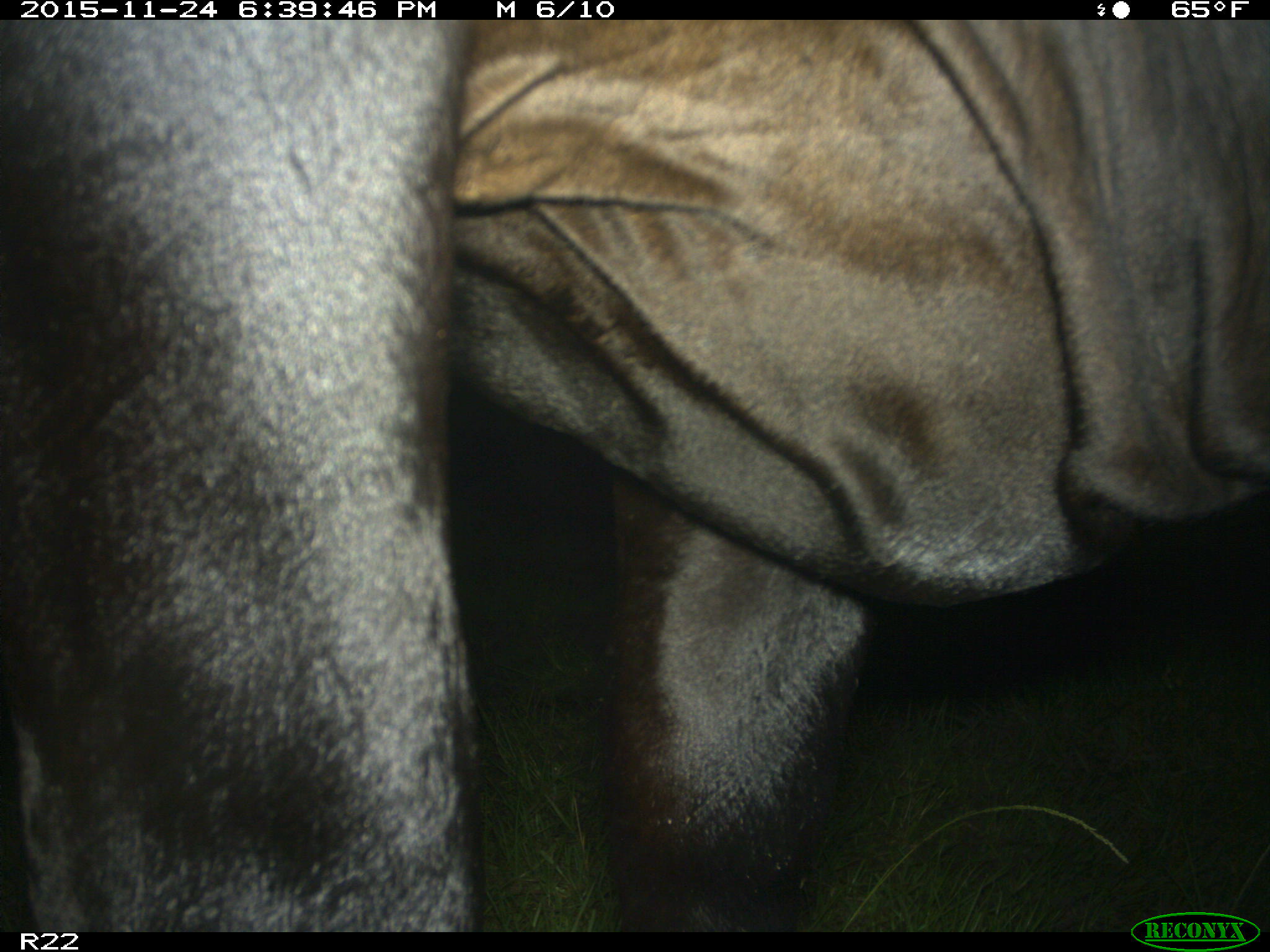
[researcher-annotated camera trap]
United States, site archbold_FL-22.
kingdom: Animalia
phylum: Chordata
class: Mammalia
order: Artiodactyla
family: Bovidae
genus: Bos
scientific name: Bos taurus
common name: domestic cow